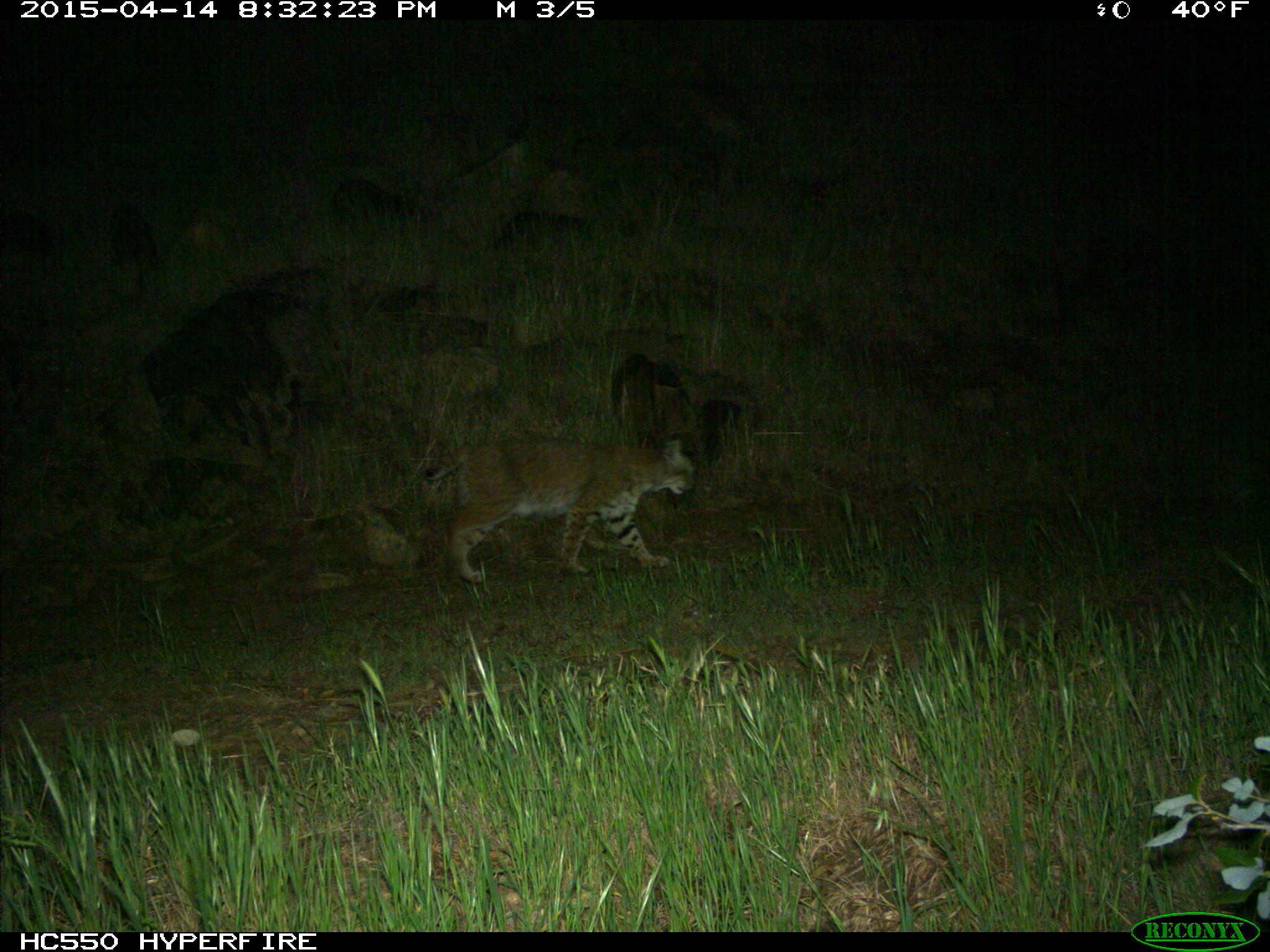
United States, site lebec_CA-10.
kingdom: Animalia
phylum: Chordata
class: Mammalia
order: Carnivora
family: Felidae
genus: Lynx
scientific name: Lynx rufus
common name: bobcat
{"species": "Lynx rufus (bobcat)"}